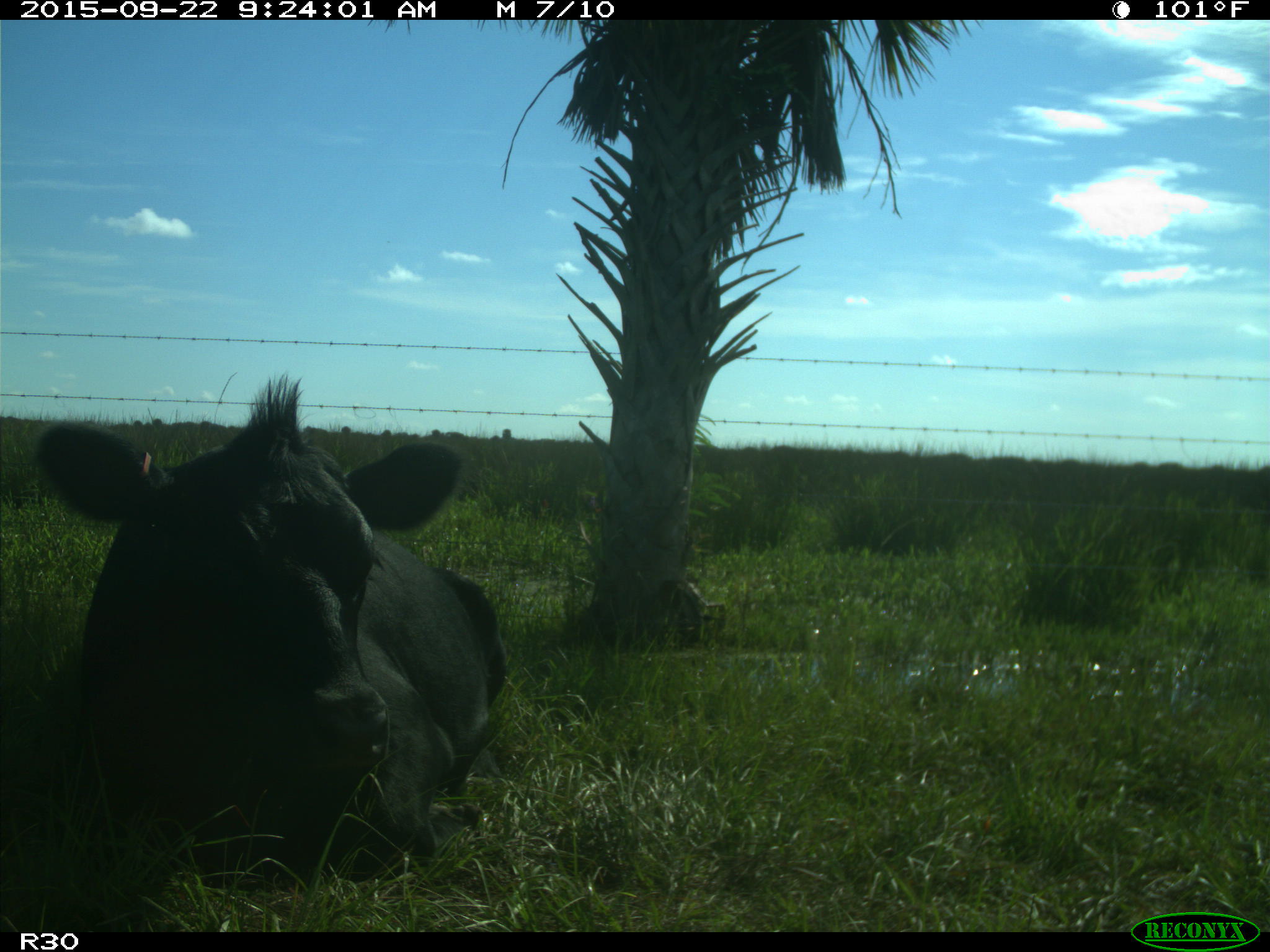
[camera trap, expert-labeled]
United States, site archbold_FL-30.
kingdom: Animalia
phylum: Chordata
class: Mammalia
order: Artiodactyla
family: Bovidae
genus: Bos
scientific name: Bos taurus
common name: domestic cow